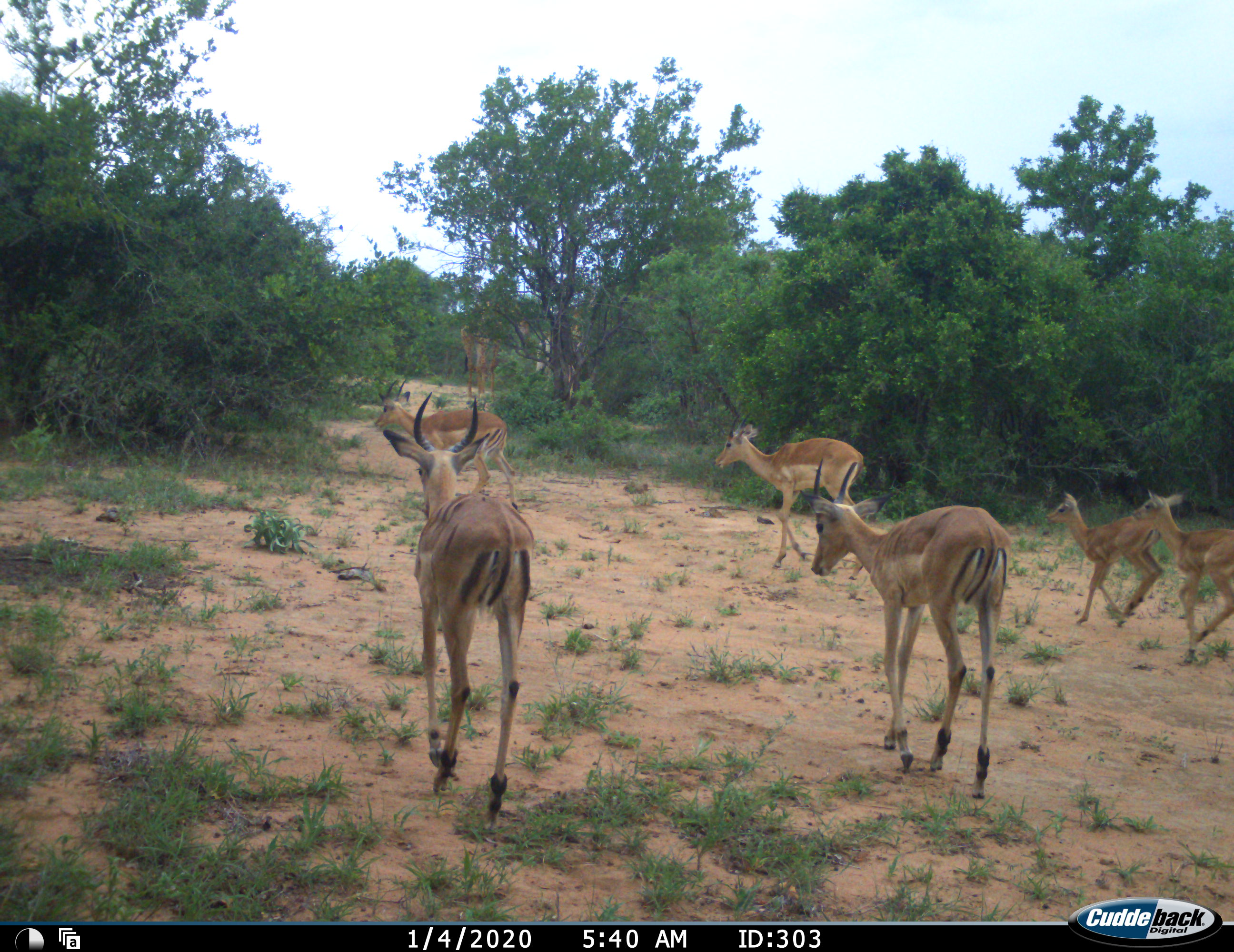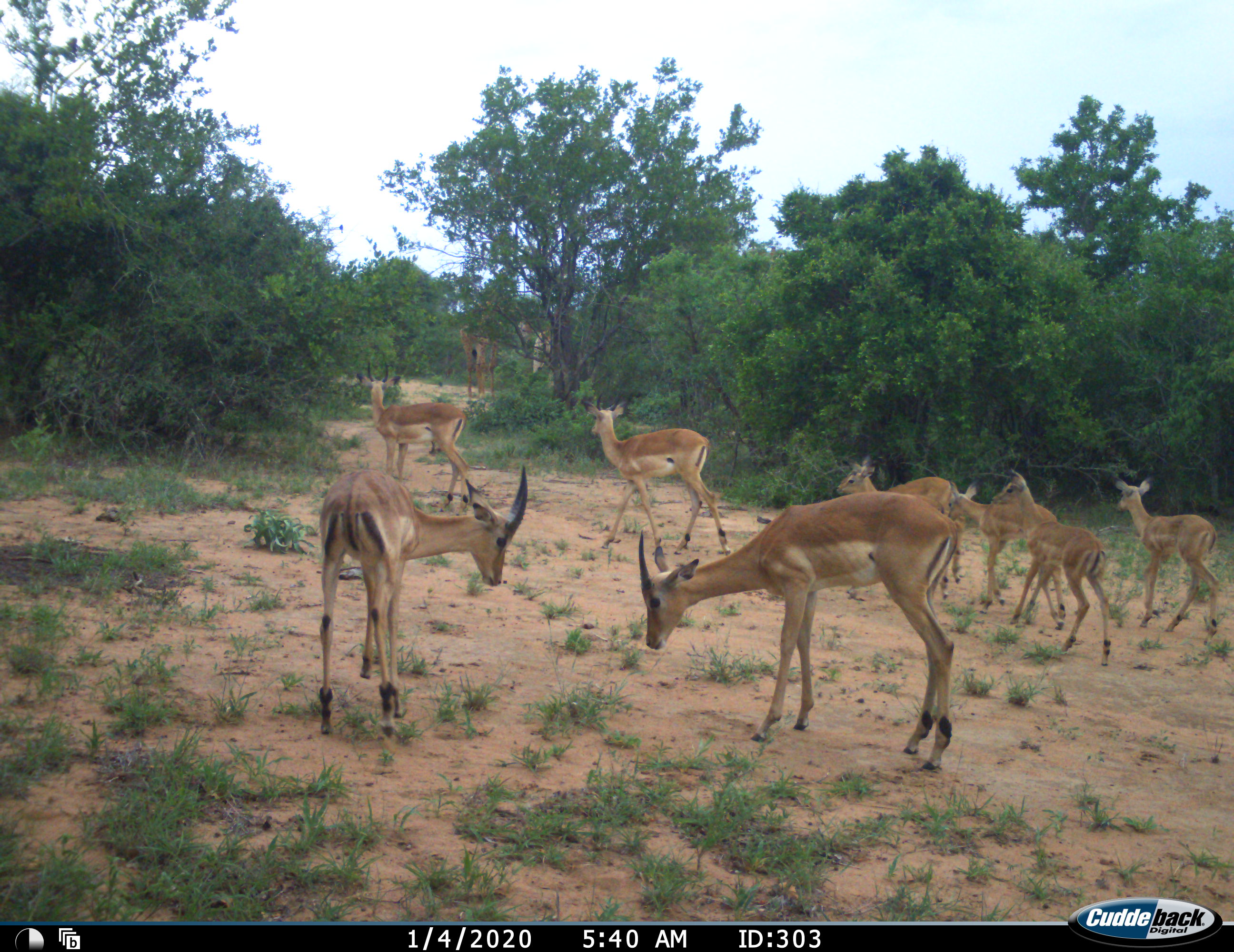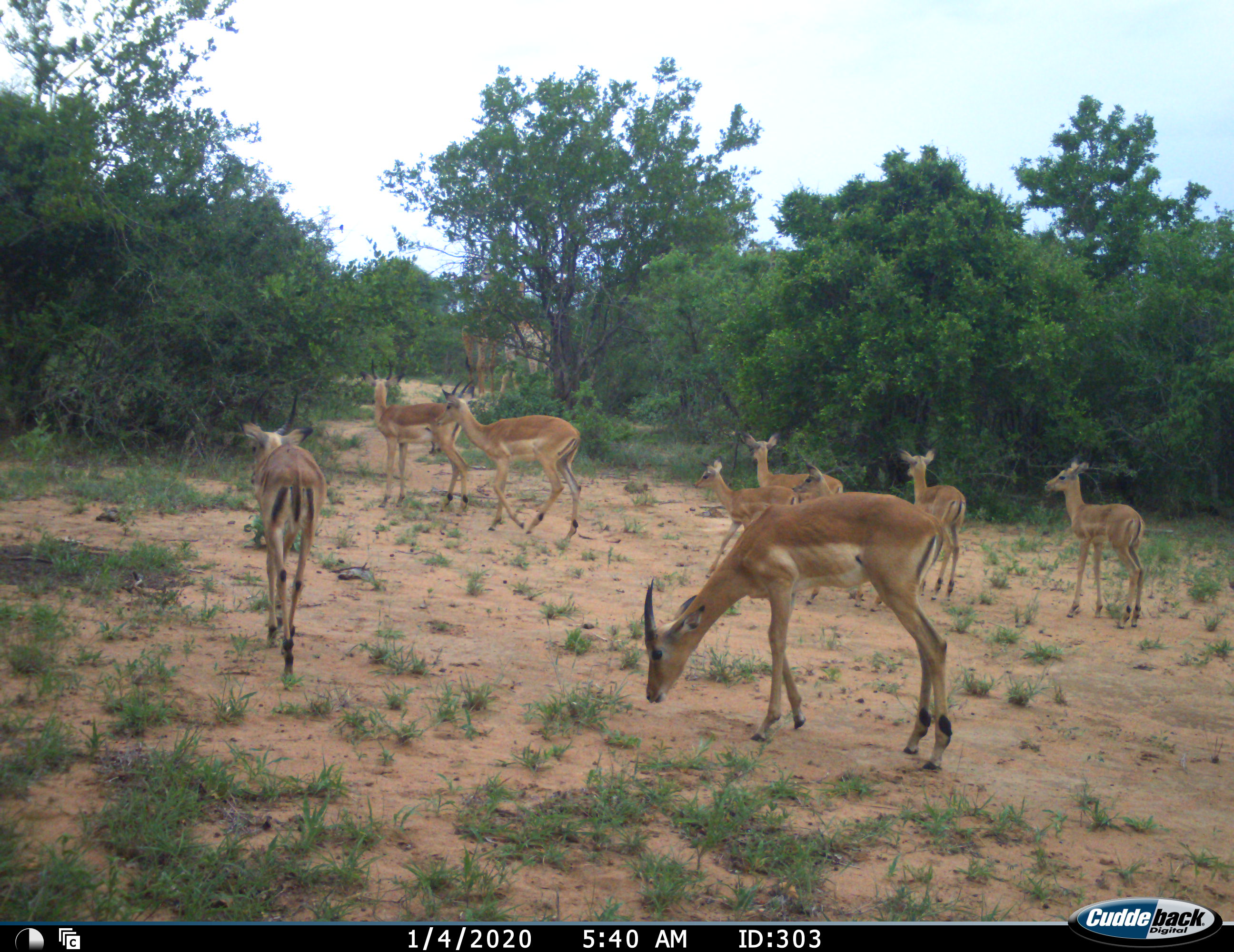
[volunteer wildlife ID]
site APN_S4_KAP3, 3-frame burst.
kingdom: Animalia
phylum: Chordata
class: Mammalia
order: Artiodactyla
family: Giraffidae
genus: Giraffa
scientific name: Giraffa camelopardalis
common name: giraffe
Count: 2.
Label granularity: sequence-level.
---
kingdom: Animalia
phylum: Chordata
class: Mammalia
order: Artiodactyla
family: Bovidae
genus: Aepyceros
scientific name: Aepyceros melampus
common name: impala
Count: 9.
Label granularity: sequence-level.